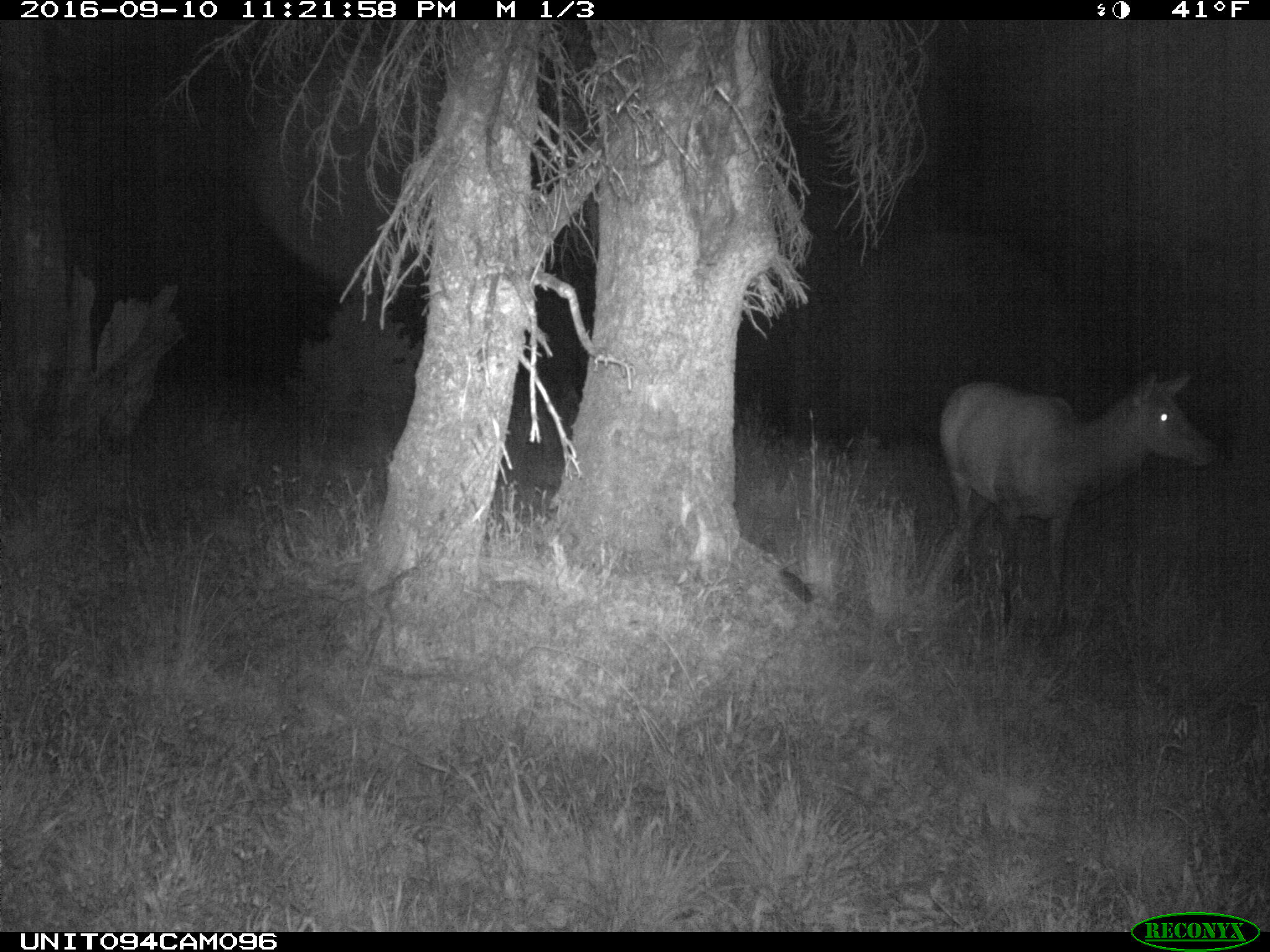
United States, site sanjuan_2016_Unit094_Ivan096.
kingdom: Animalia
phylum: Chordata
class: Mammalia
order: Artiodactyla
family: Cervidae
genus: Cervus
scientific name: Cervus elaphus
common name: red deer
Cervus elaphus (red deer).